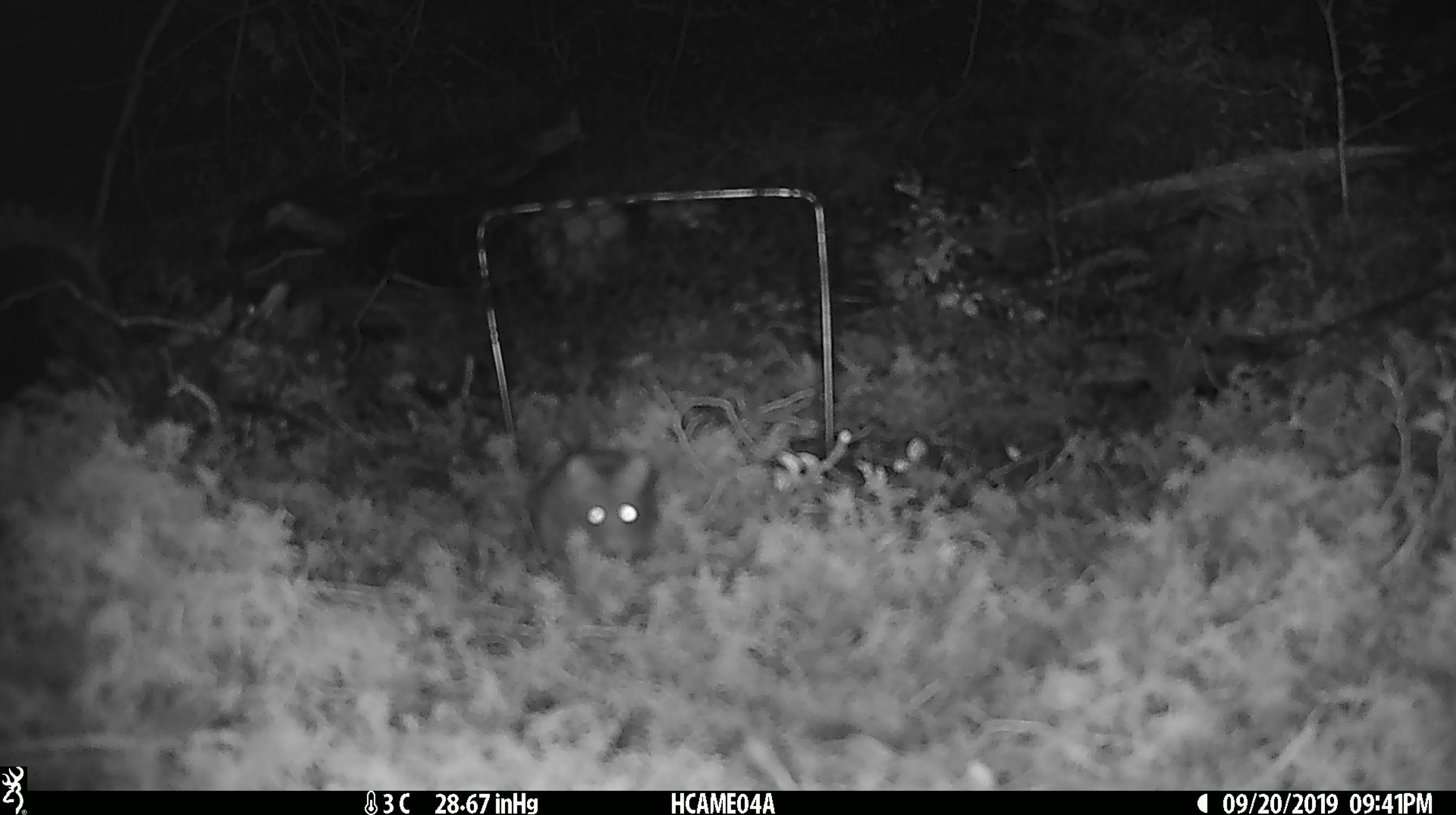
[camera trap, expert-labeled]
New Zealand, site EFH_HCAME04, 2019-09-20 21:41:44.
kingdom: Animalia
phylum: Chordata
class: Mammalia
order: Rodentia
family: Muridae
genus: Mus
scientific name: Mus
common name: mouse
Mouse (Mus).